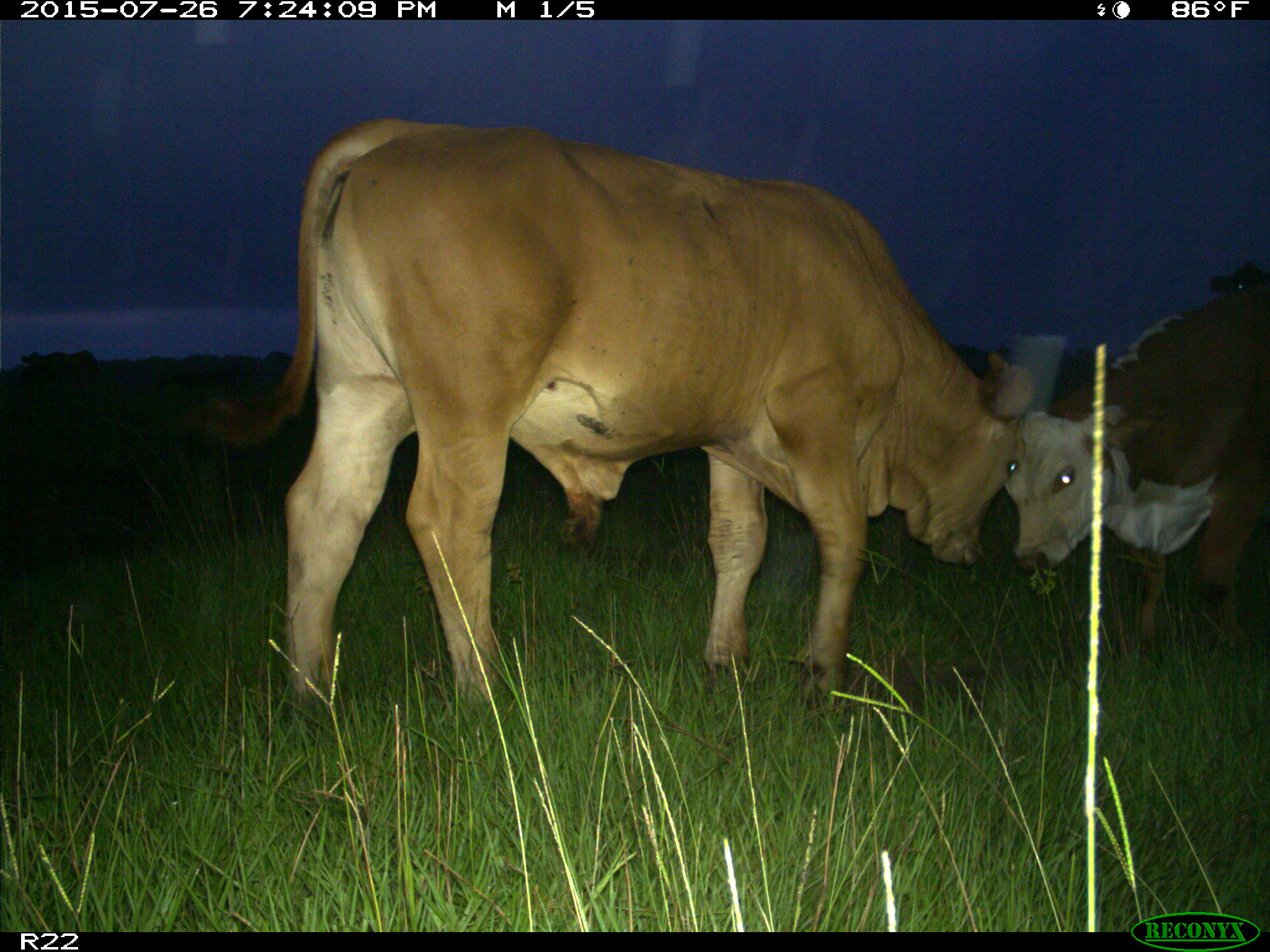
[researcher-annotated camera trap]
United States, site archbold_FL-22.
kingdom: Animalia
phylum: Chordata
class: Mammalia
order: Artiodactyla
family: Bovidae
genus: Bos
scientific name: Bos taurus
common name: domestic cow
Bos taurus (domestic cow).